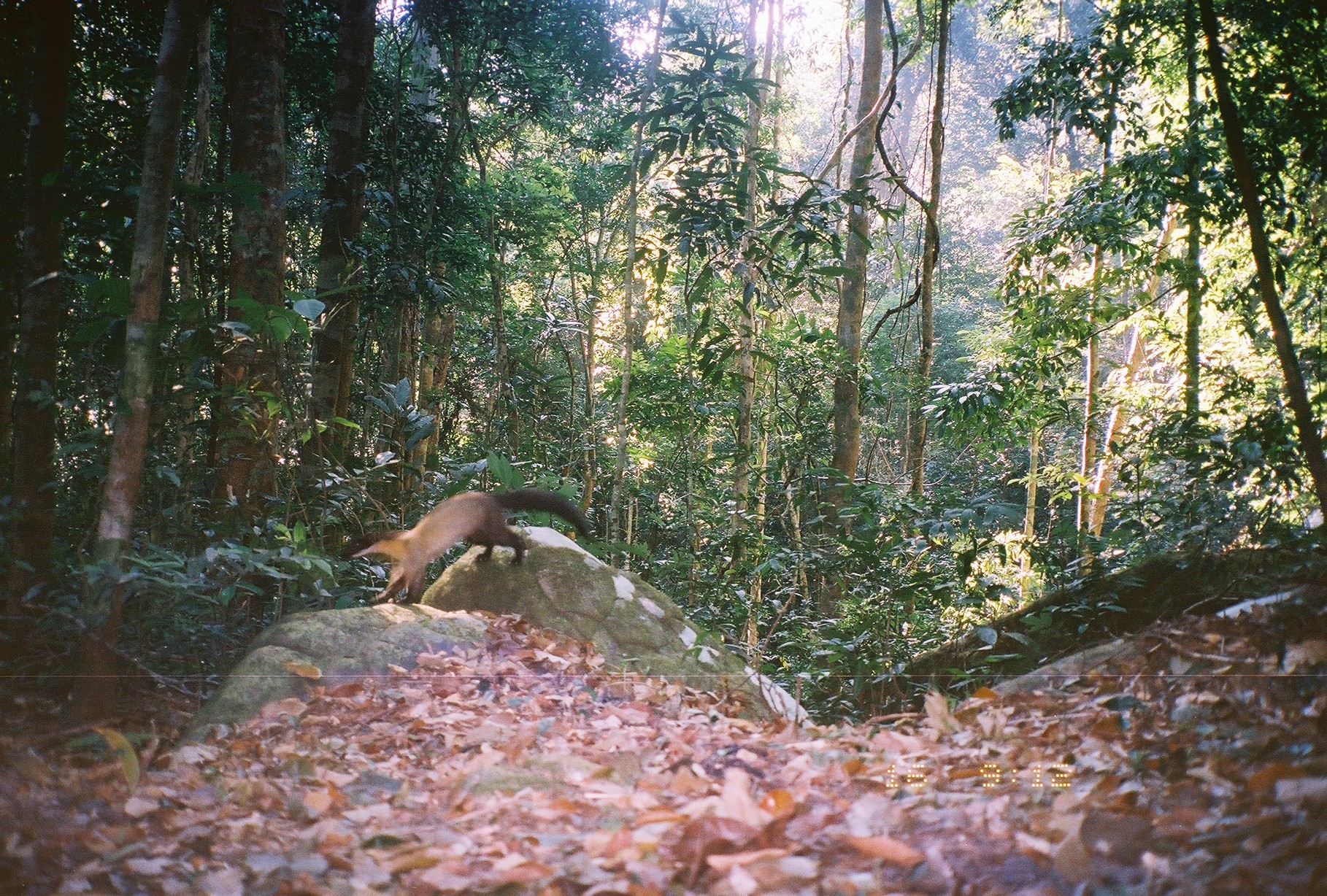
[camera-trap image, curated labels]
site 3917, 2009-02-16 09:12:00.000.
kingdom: Animalia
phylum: Chordata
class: Mammalia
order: Carnivora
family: Mustelidae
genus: Martes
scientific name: Martes flavigula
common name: yellow-throated marten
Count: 1.